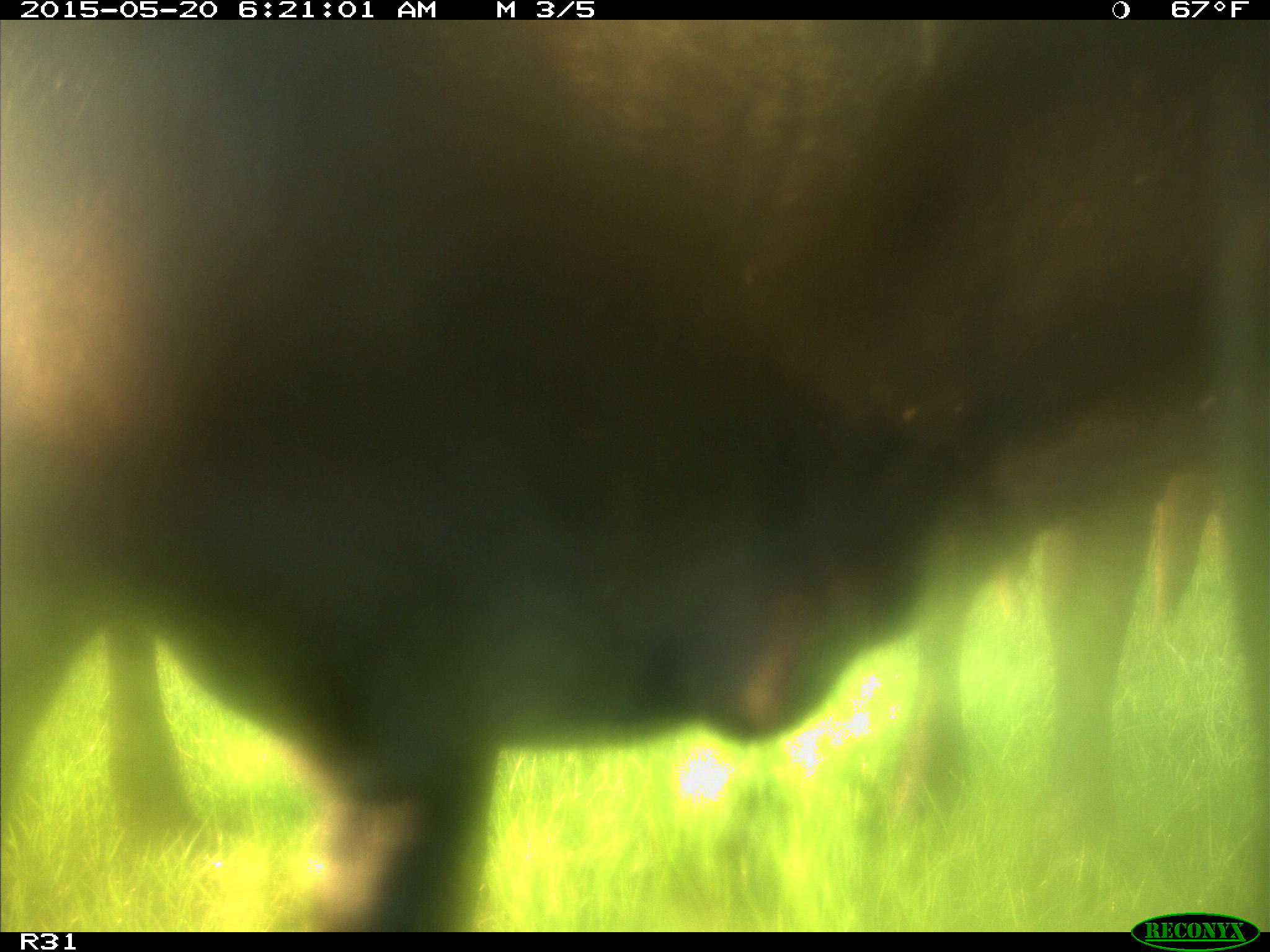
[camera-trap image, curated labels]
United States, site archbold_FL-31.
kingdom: Animalia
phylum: Chordata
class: Mammalia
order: Artiodactyla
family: Bovidae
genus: Bos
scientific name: Bos taurus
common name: domestic cow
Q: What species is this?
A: Bos taurus (domestic cow).